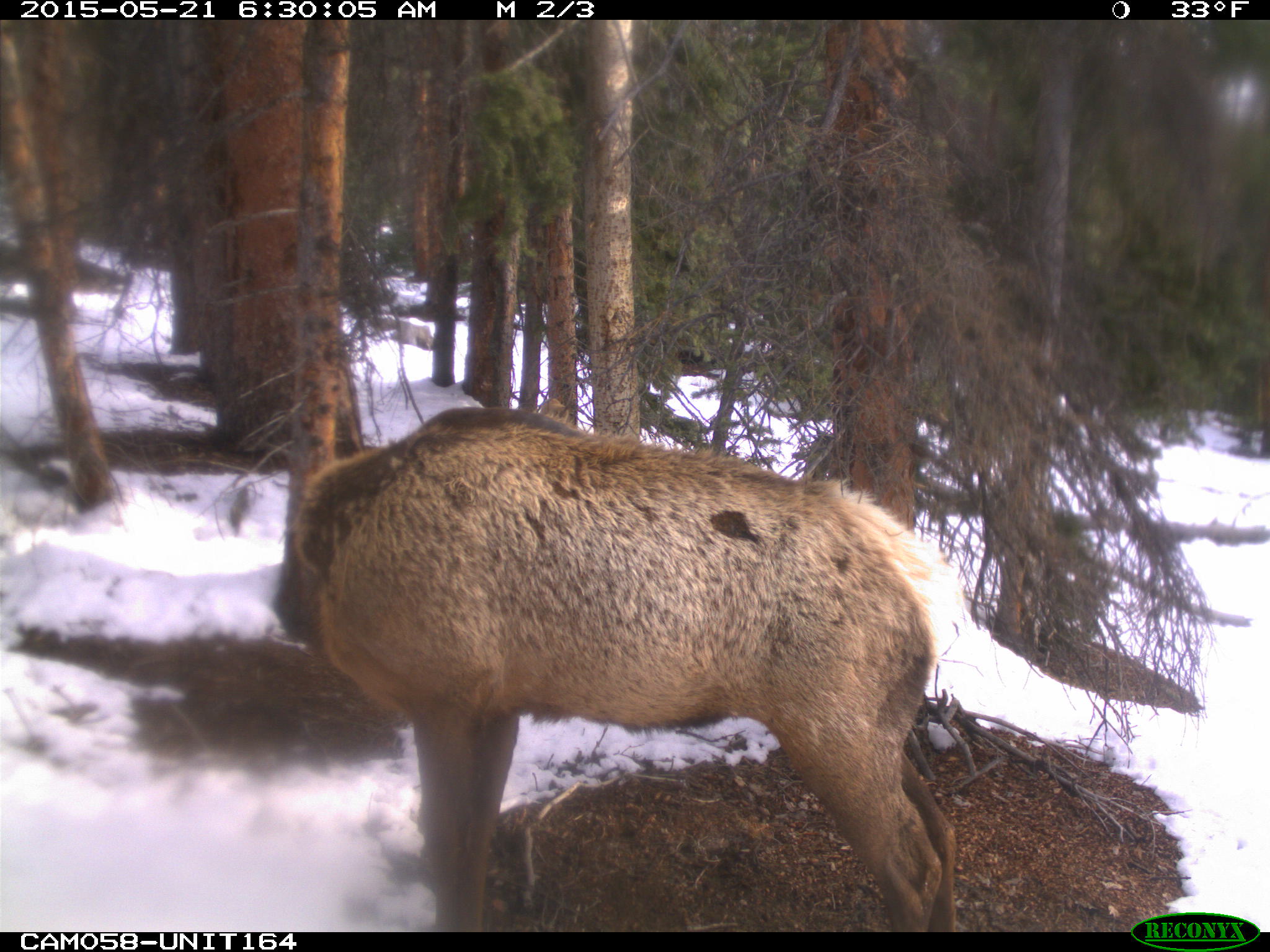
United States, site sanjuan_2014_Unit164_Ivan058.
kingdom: Animalia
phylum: Chordata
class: Mammalia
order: Artiodactyla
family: Cervidae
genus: Cervus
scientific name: Cervus elaphus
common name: red deer